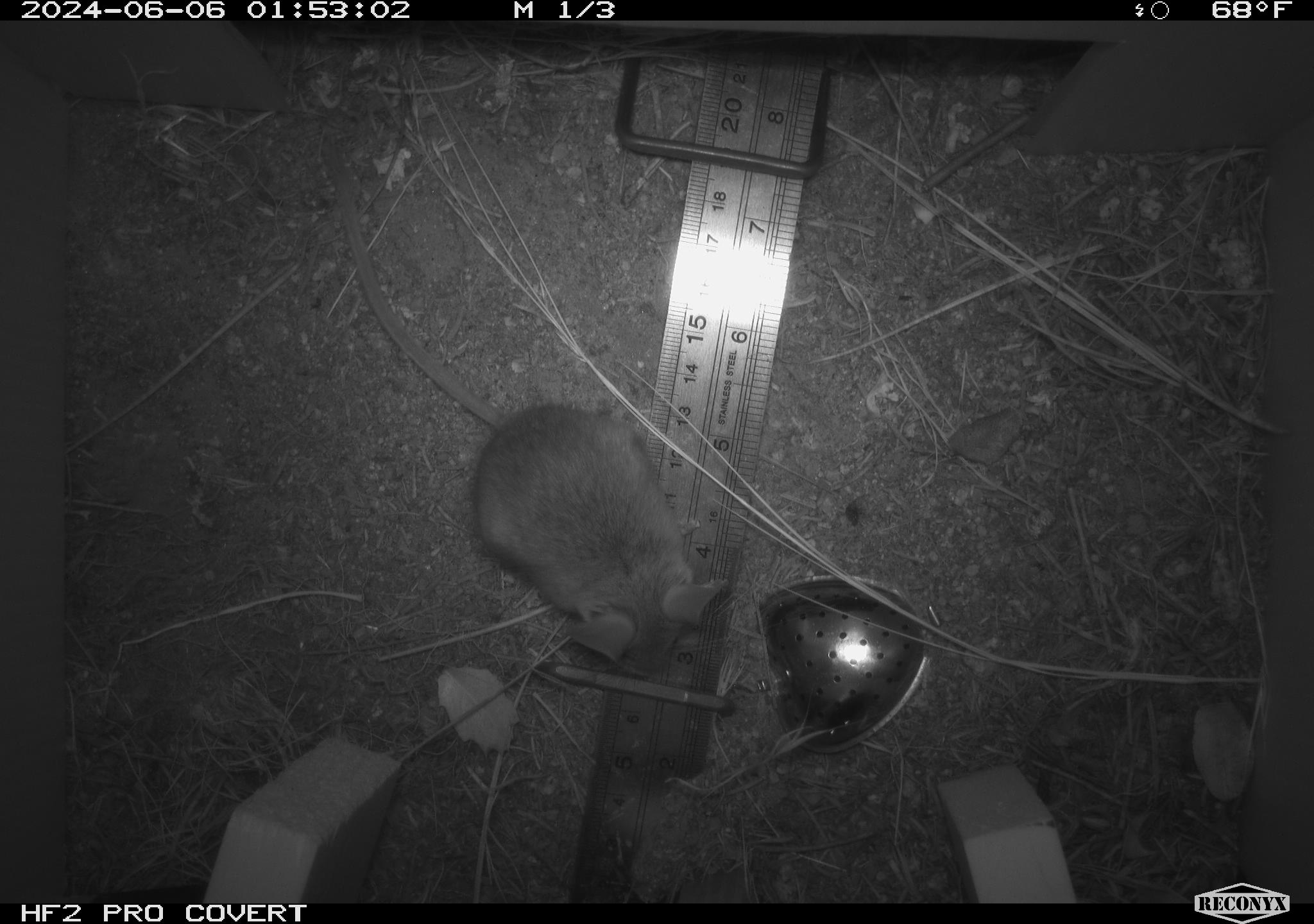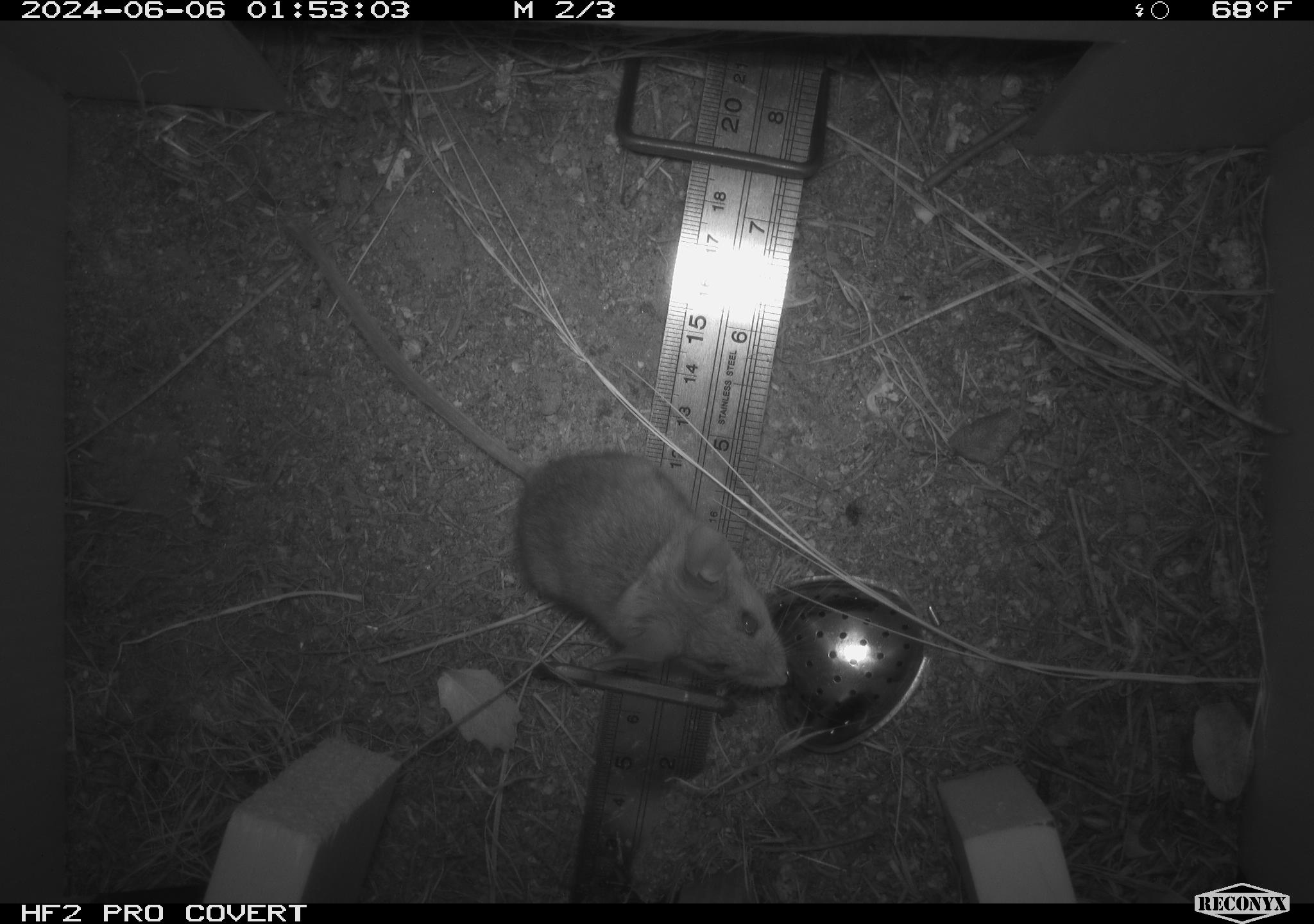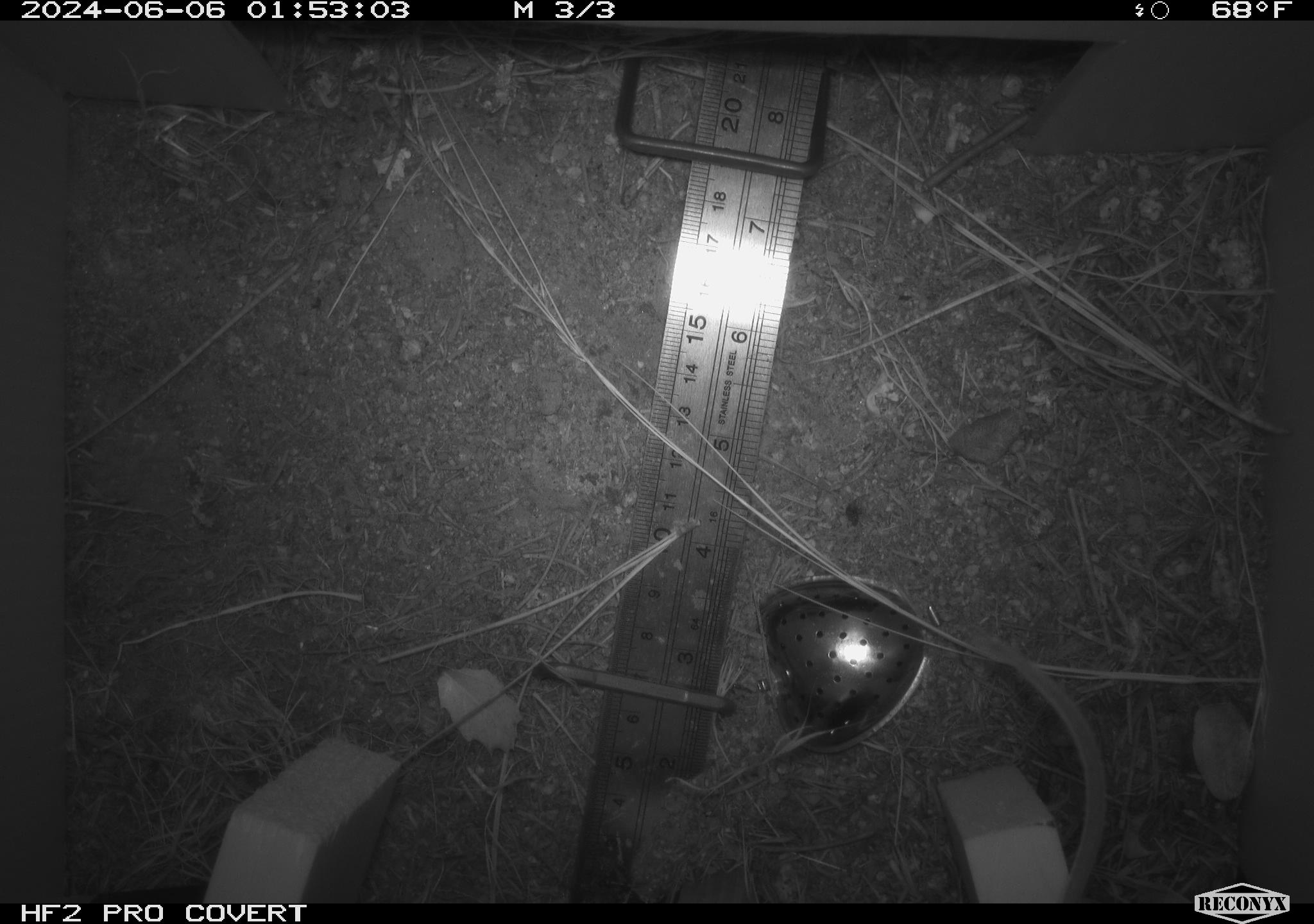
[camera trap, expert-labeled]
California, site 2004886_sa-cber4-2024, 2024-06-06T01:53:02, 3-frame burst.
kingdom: Animalia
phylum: Chordata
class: Mammalia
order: Rodentia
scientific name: Rodentia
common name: mouse species